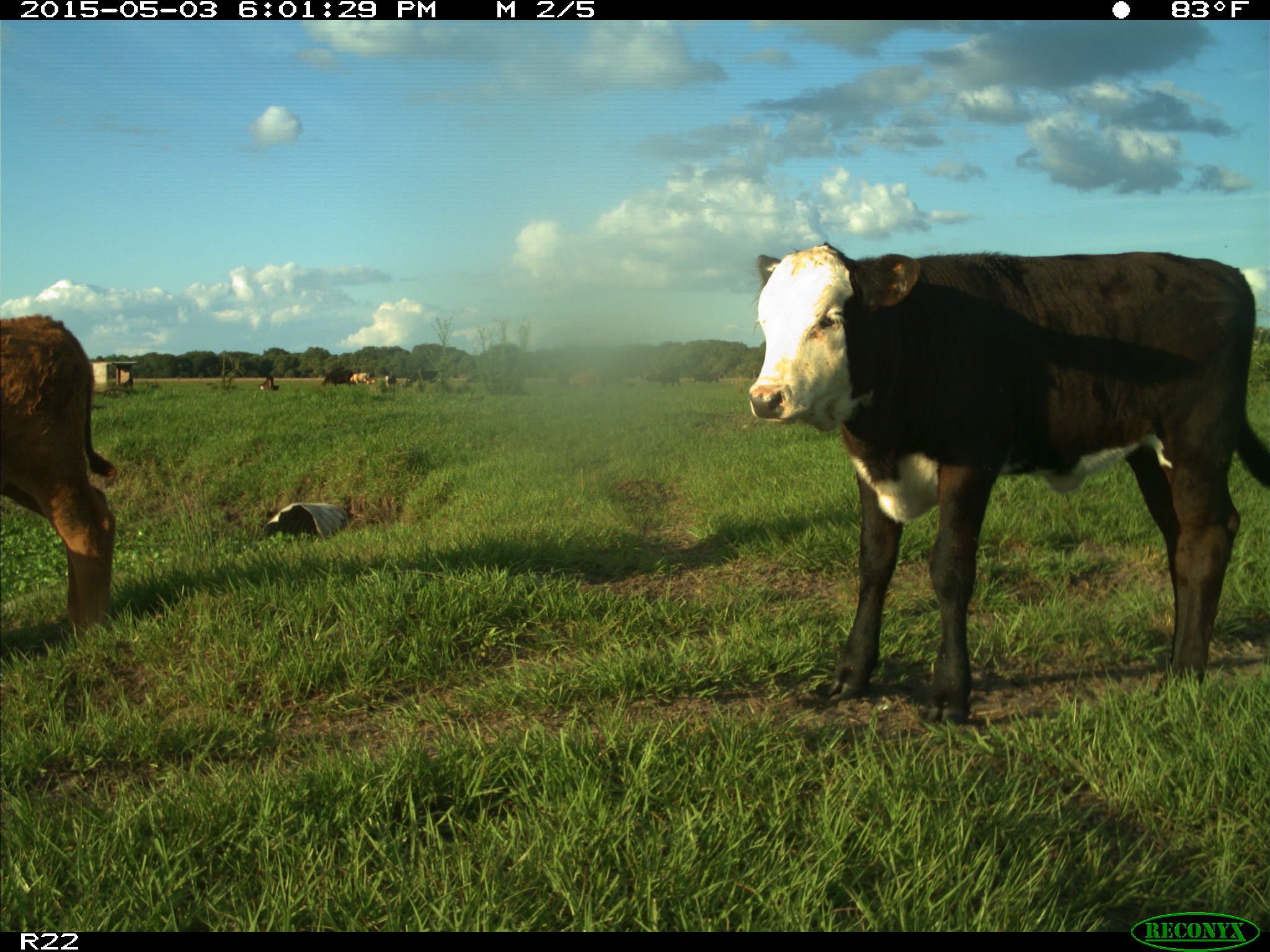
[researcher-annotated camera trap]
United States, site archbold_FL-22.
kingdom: Animalia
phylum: Chordata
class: Mammalia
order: Artiodactyla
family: Bovidae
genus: Bos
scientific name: Bos taurus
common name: domestic cow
Bos taurus (domestic cow).